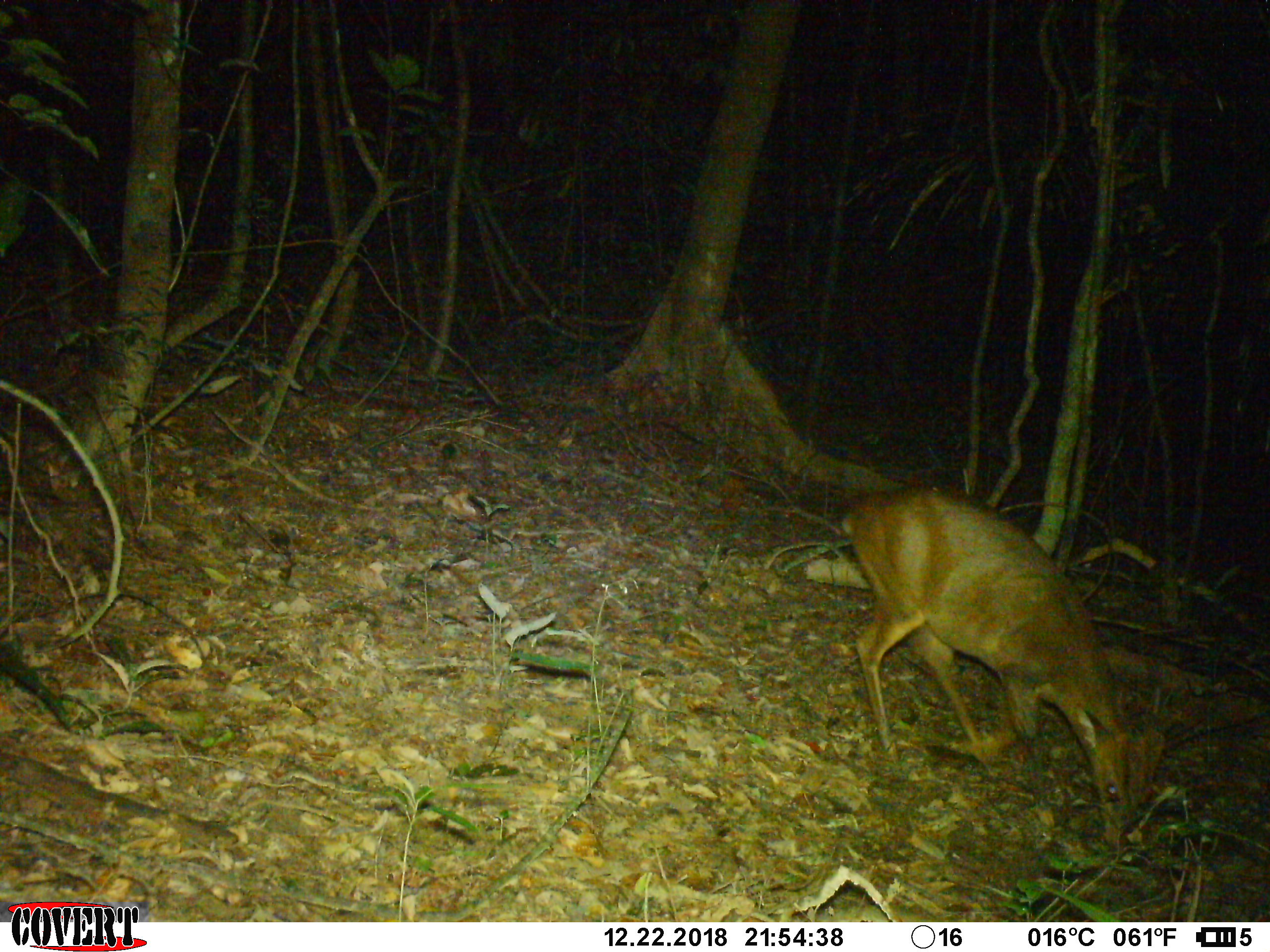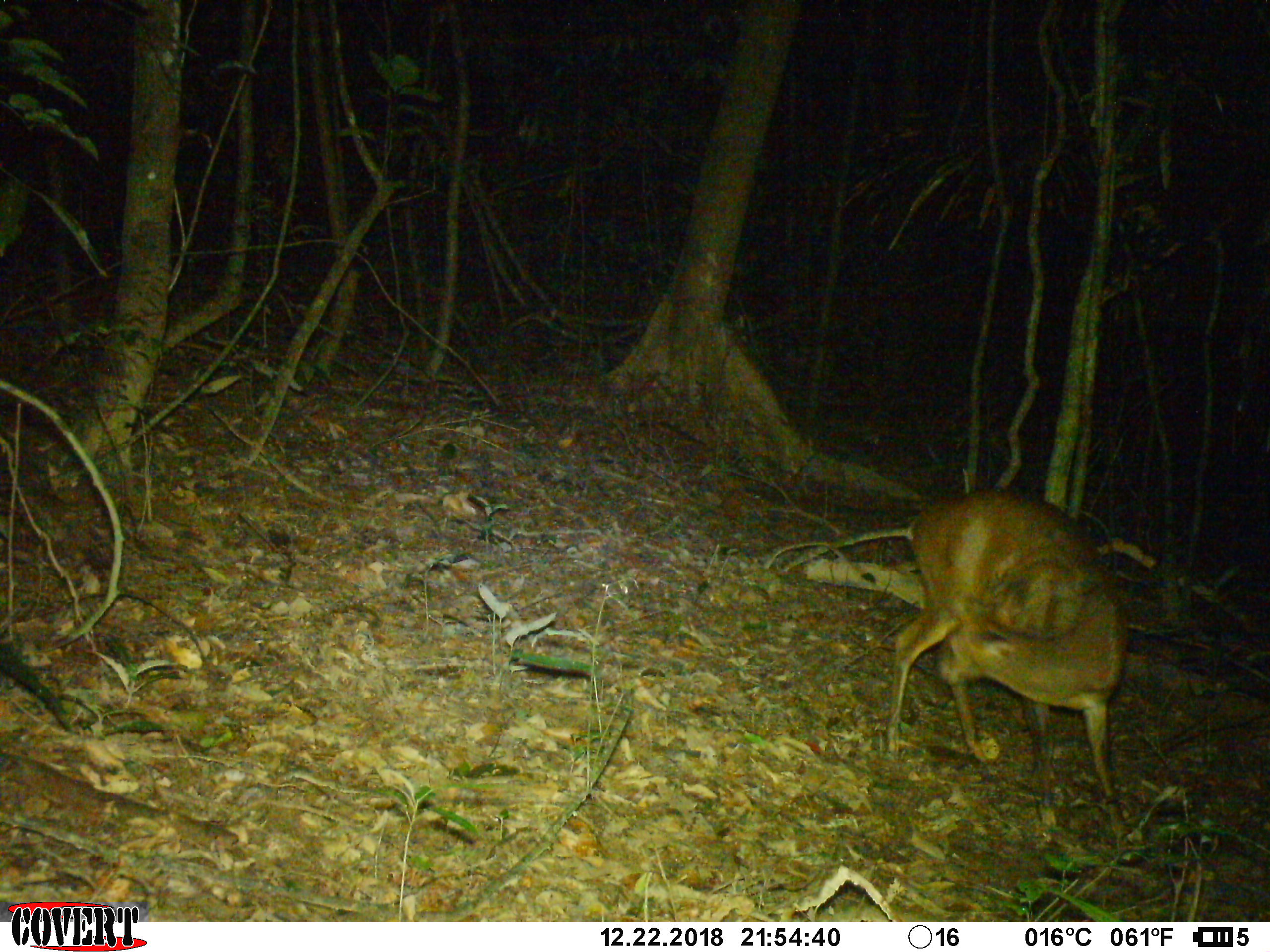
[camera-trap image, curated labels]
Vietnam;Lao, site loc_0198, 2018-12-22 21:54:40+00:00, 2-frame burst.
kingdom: Animalia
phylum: Chordata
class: Mammalia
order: Artiodactyla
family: Cervidae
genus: Muntiacus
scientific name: Muntiacus vuquangensis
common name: large-antlered muntjac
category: large antlered muntjac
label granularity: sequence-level